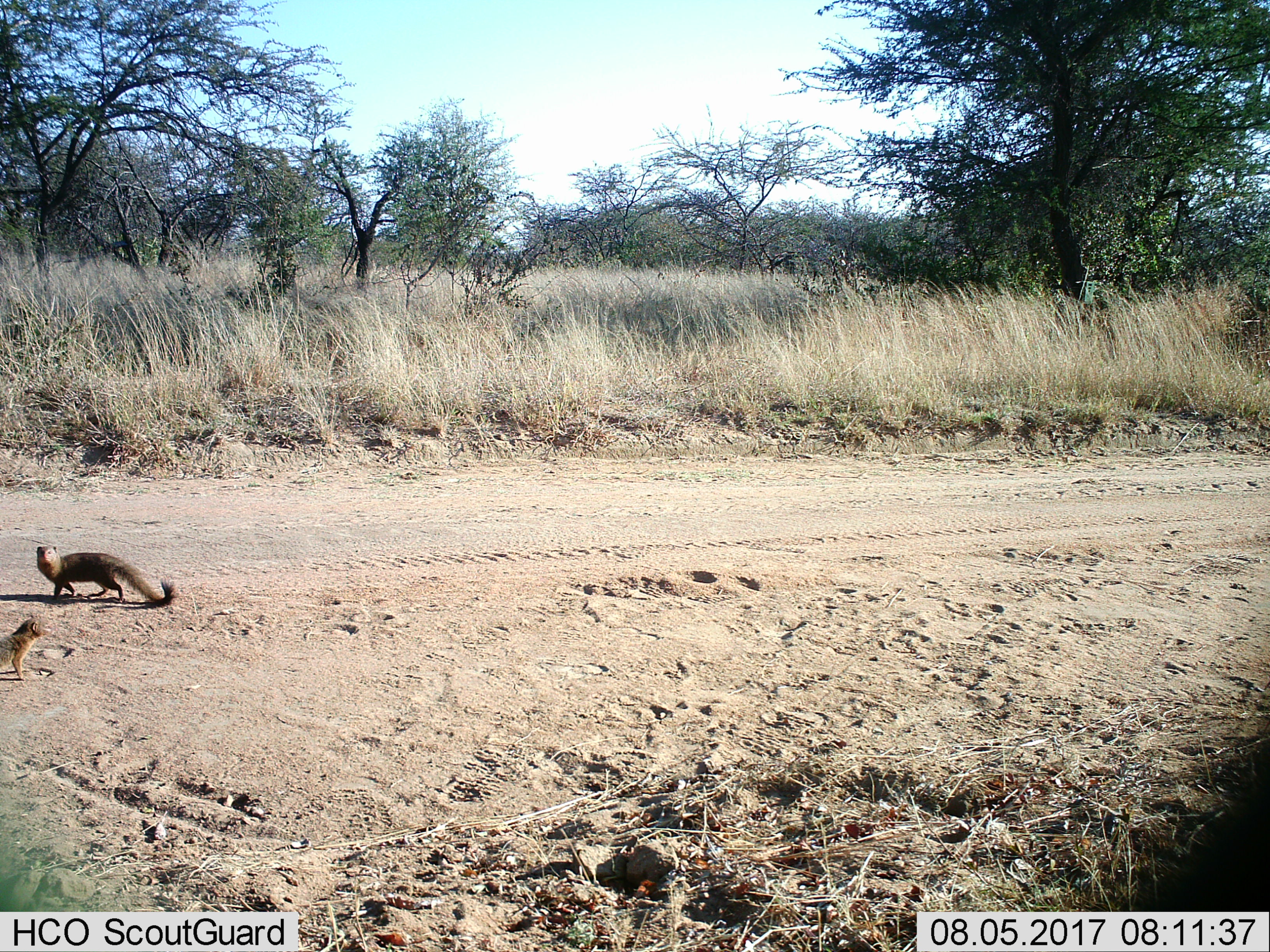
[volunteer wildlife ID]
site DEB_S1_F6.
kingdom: Animalia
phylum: Chordata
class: Mammalia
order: Carnivora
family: Herpestidae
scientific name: Herpestidae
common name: mongoose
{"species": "mongoose (Herpestidae)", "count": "2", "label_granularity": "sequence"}